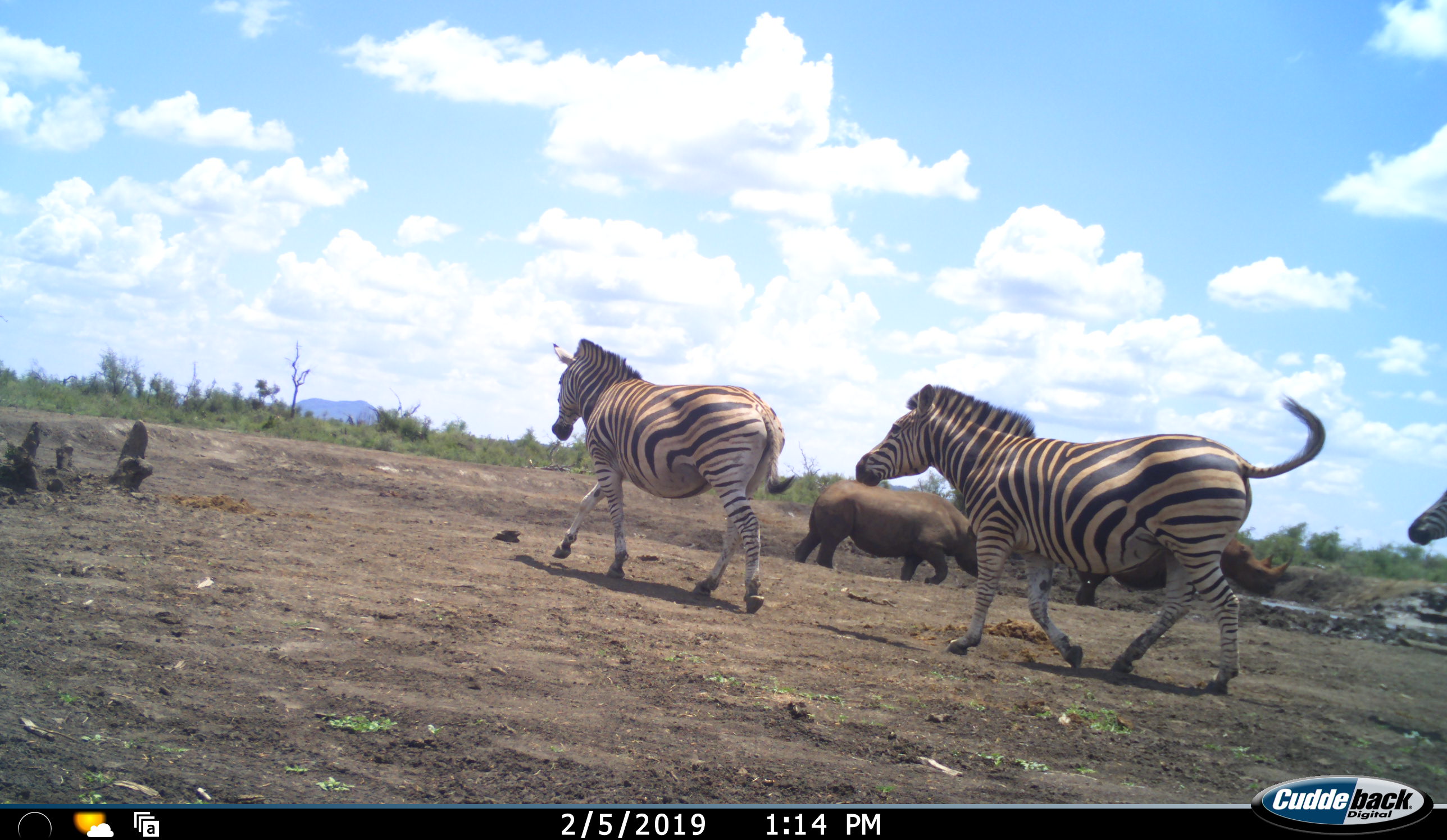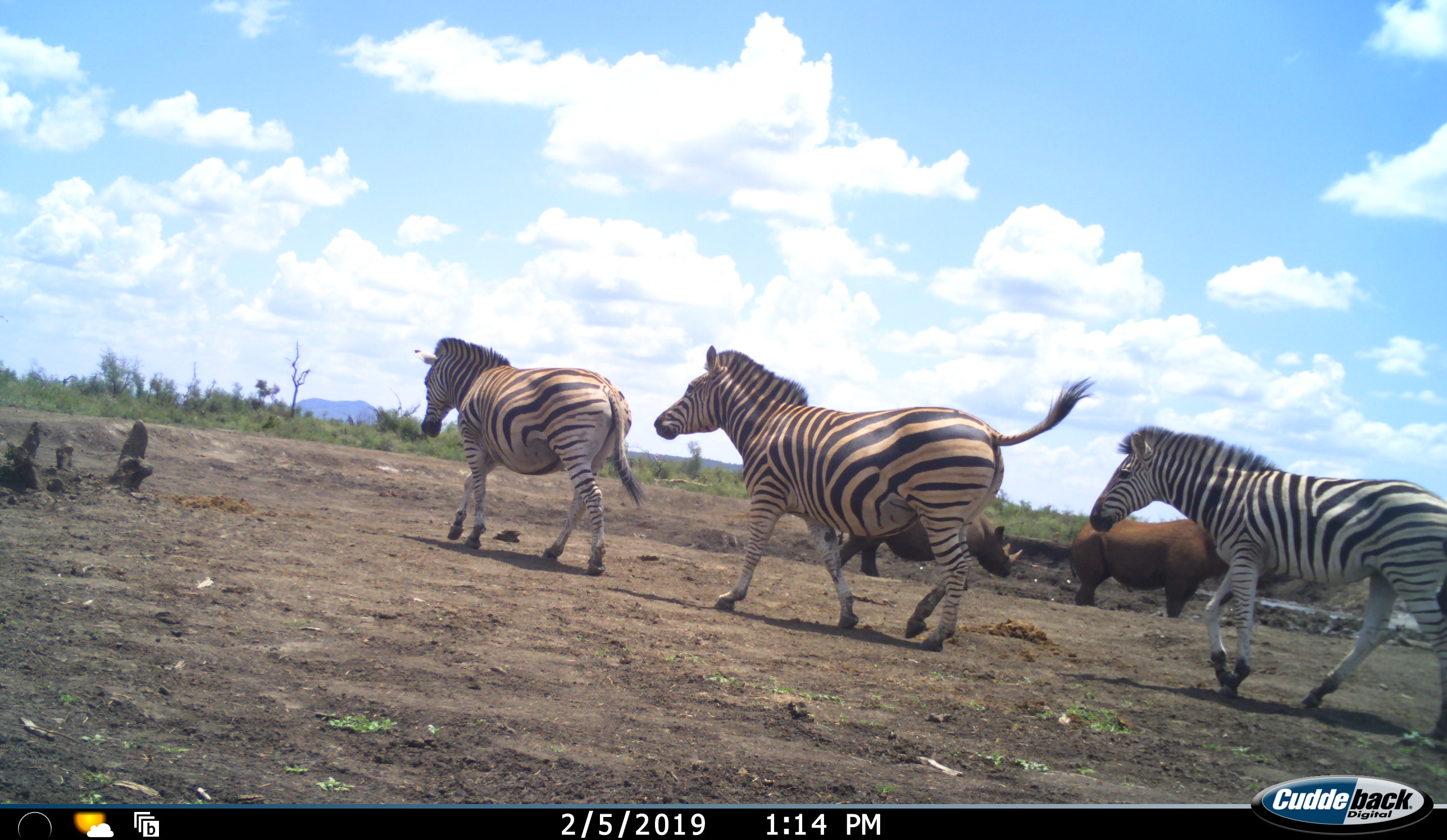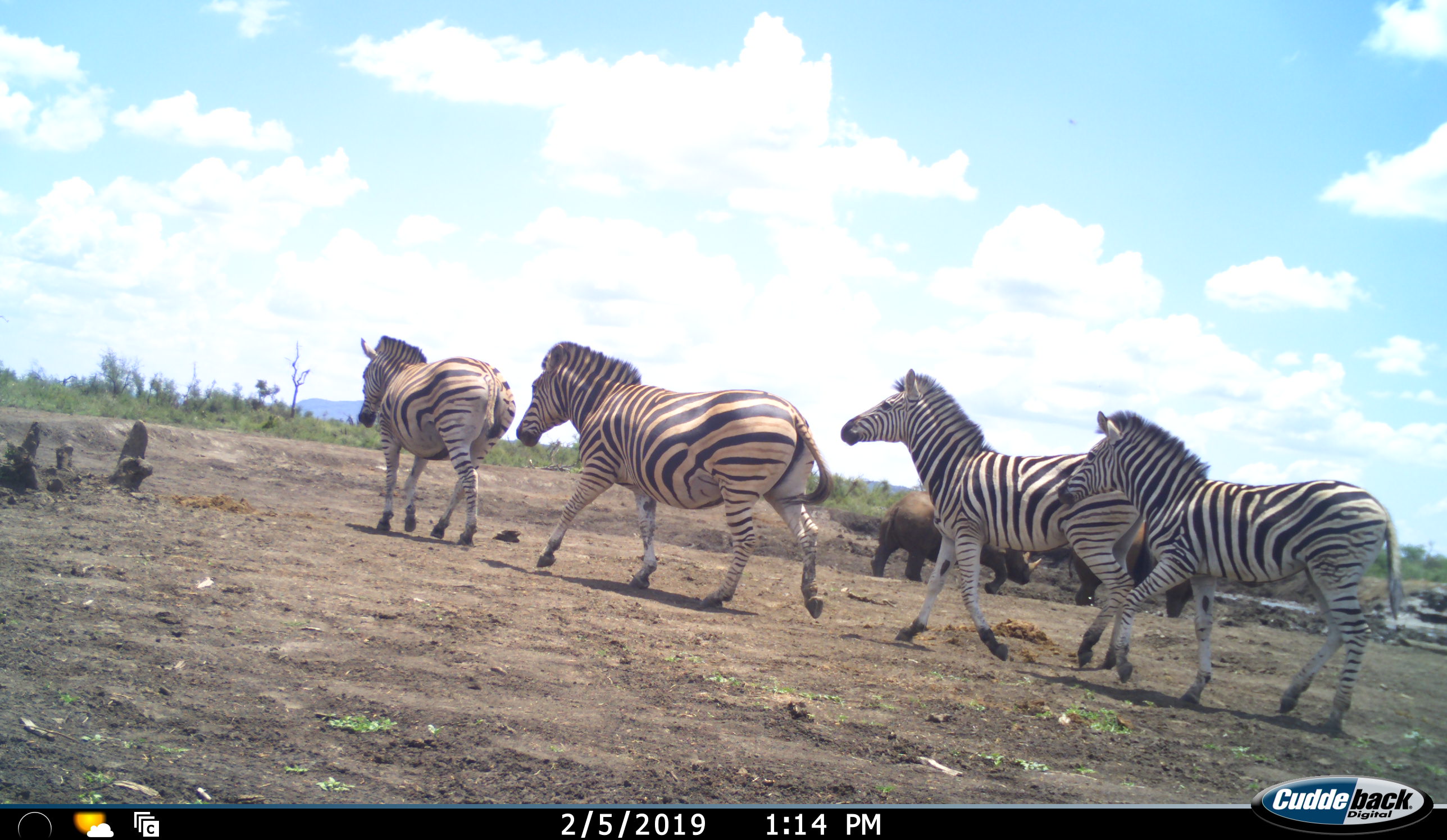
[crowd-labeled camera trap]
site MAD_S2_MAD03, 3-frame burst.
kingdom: Animalia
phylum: Chordata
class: Mammalia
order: Perissodactyla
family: Rhinocerotidae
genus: Diceros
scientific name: Diceros bicornis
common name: black rhinoceros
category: rhinocerosblack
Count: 2.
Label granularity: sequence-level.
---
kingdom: Animalia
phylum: Chordata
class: Mammalia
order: Perissodactyla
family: Equidae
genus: Equus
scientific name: Equus quagga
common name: plains zebra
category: zebraplains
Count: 4.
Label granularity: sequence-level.